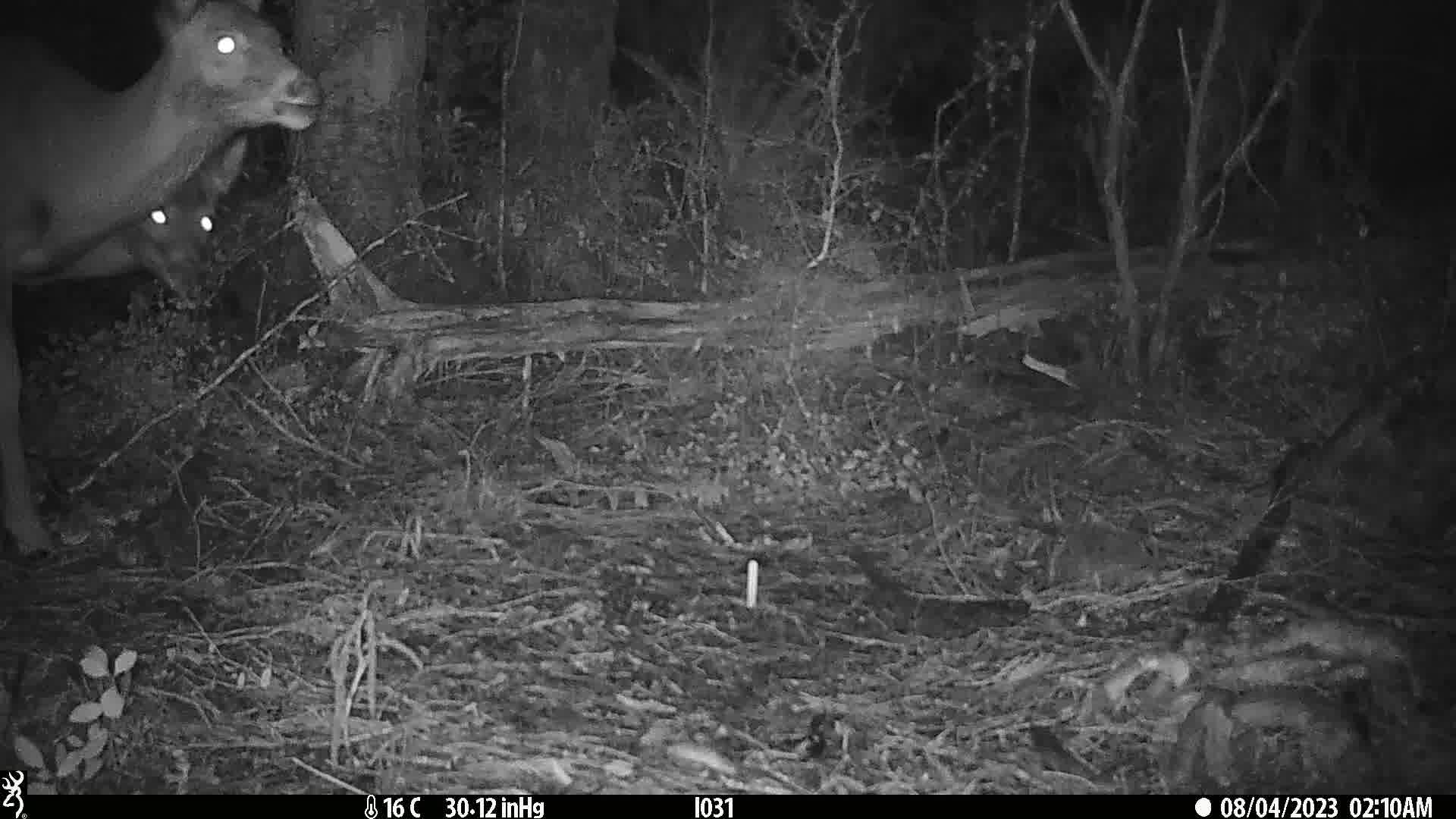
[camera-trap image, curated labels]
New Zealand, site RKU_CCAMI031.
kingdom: Animalia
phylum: Chordata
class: Mammalia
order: Artiodactyla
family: Cervidae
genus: Odocoileus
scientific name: Odocoileus virginianus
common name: white-tailed deer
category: white tailed deer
White tailed deer (white-tailed deer) (Odocoileus virginianus).